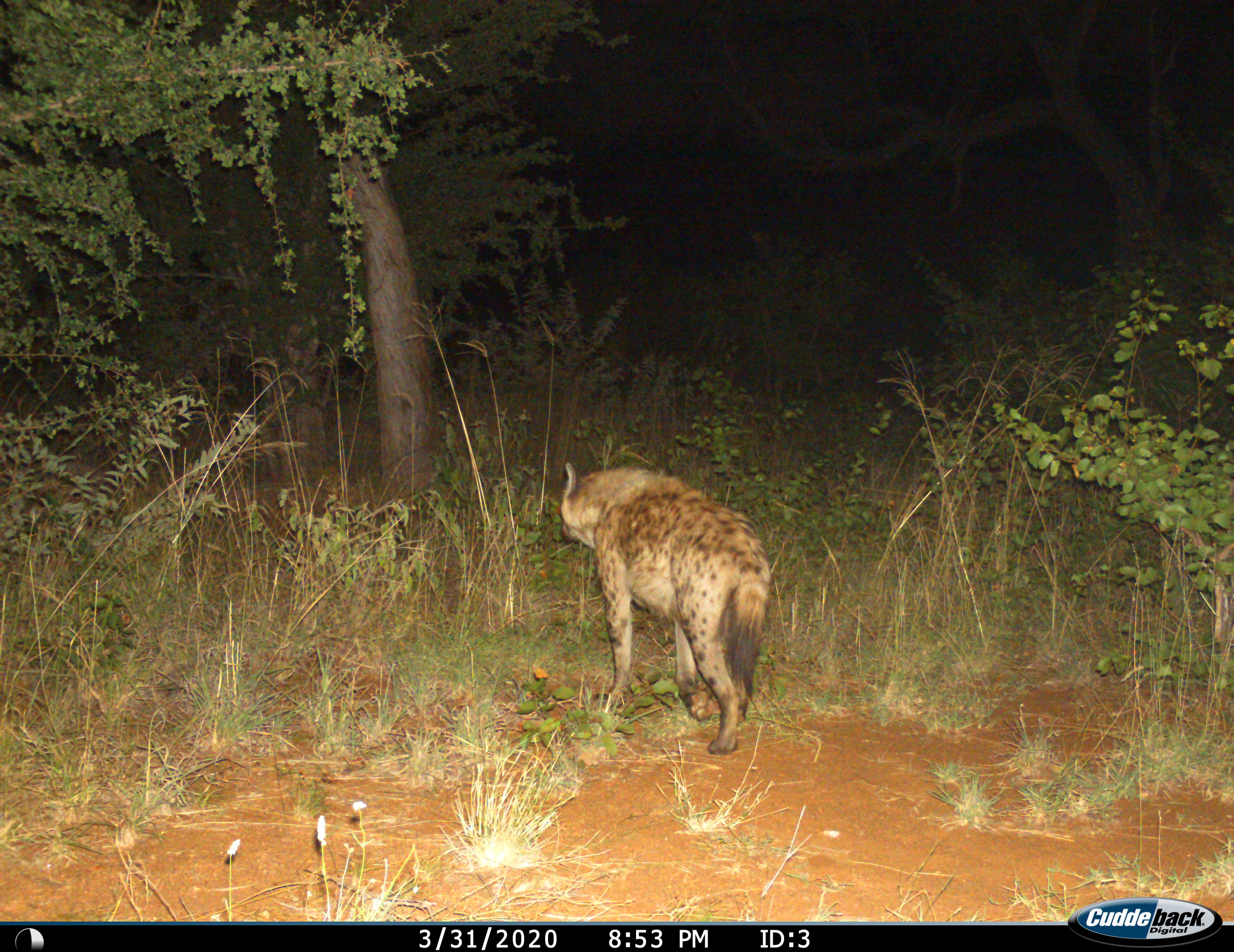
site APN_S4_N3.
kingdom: Animalia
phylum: Chordata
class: Mammalia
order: Carnivora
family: Hyaenidae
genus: Crocuta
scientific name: Crocuta crocuta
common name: spotted hyena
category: hyenaspotted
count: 1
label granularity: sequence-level